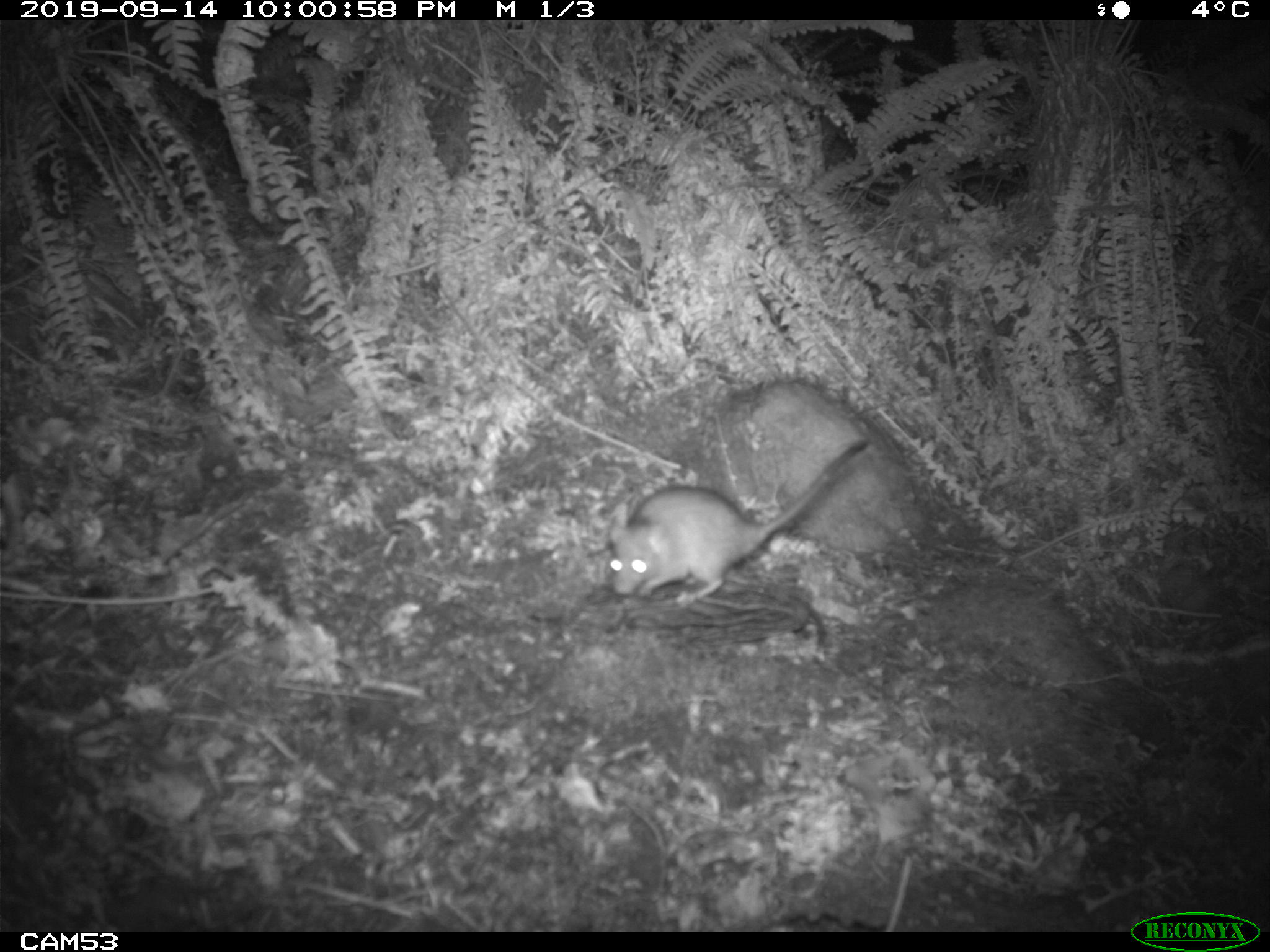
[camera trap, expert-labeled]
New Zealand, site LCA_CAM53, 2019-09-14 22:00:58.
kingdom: Animalia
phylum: Chordata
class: Mammalia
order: Rodentia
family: Muridae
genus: Rattus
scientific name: Rattus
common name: rat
Rat (Rattus).